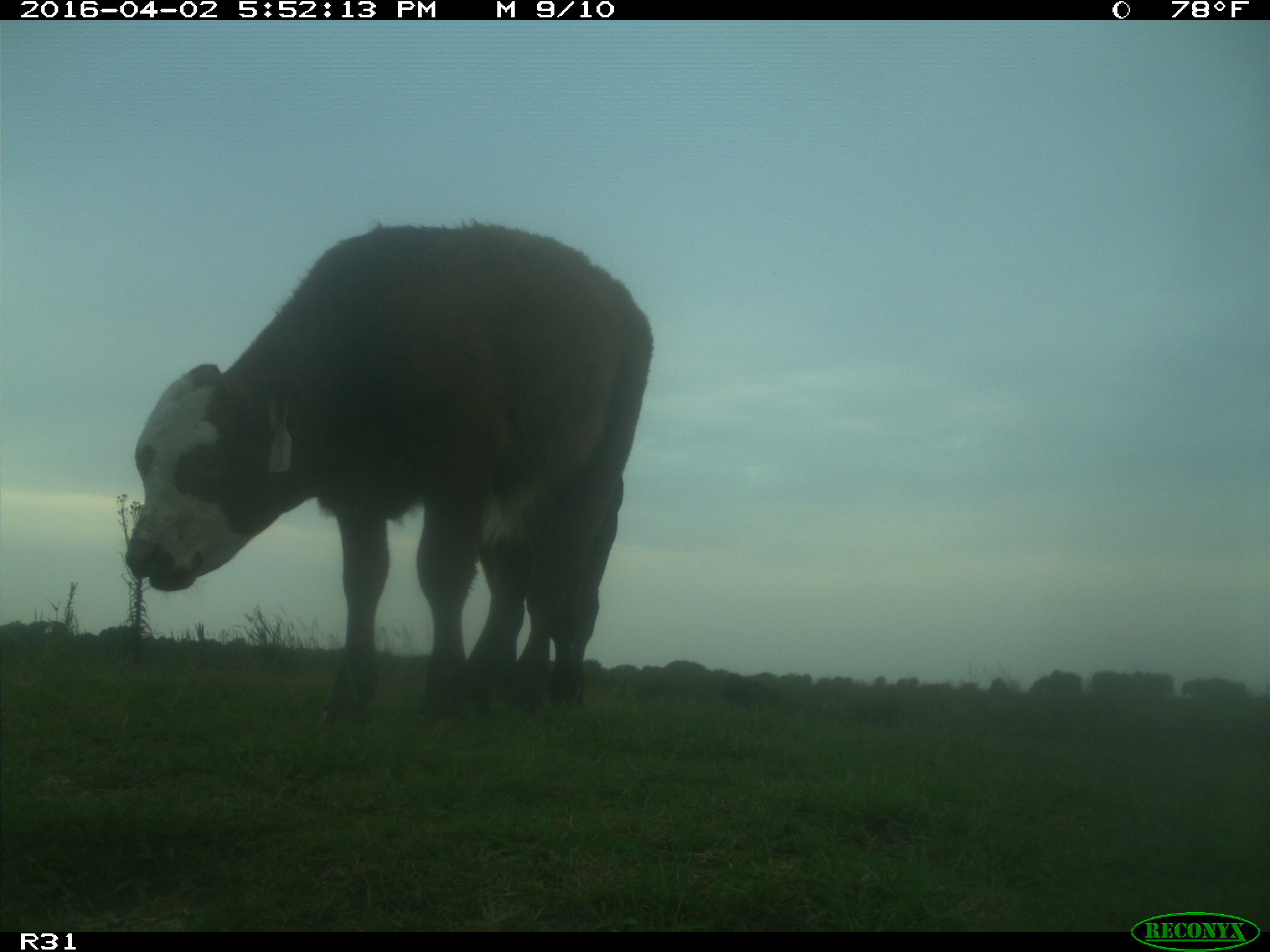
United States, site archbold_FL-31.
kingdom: Animalia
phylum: Chordata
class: Mammalia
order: Artiodactyla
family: Bovidae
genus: Bos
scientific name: Bos taurus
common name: domestic cow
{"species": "Bos taurus (domestic cow)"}